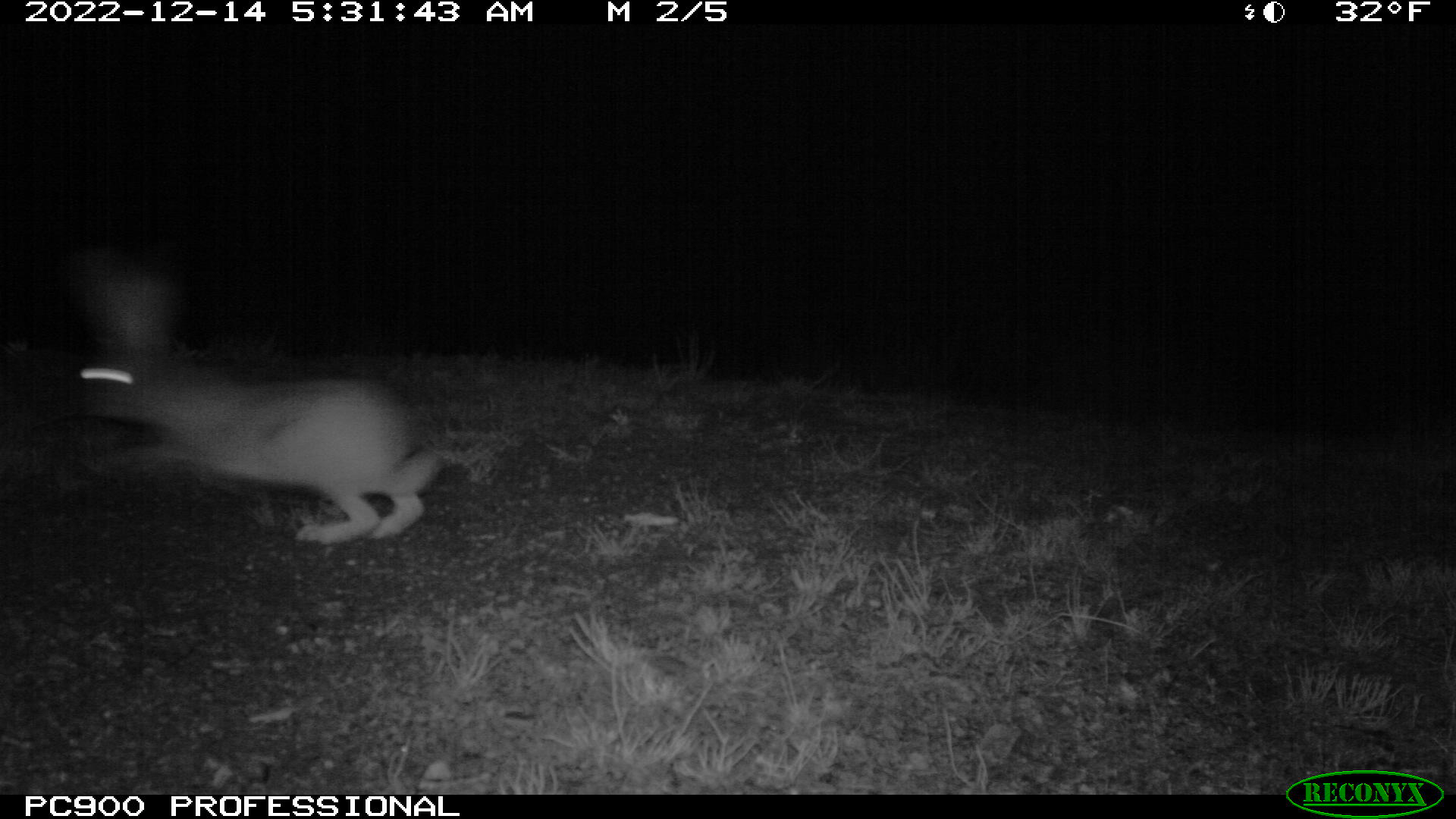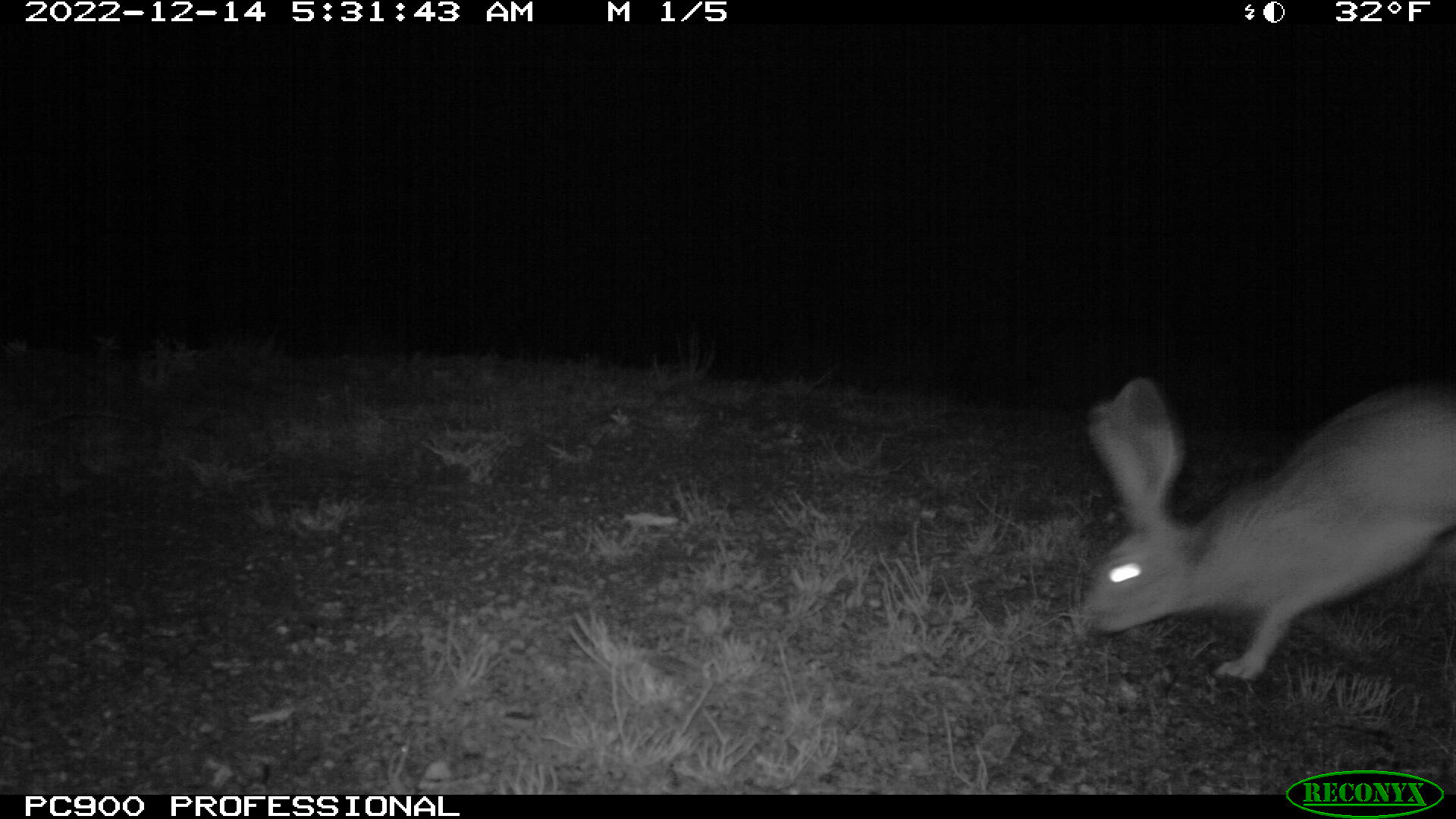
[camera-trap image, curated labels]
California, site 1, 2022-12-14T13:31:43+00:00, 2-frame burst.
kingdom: Animalia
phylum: Chordata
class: Mammalia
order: Lagomorpha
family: Leporidae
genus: Lepus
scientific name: Lepus californicus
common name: black-tailed jackrabbit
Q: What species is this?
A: Black-tailed jackrabbit (Lepus californicus).